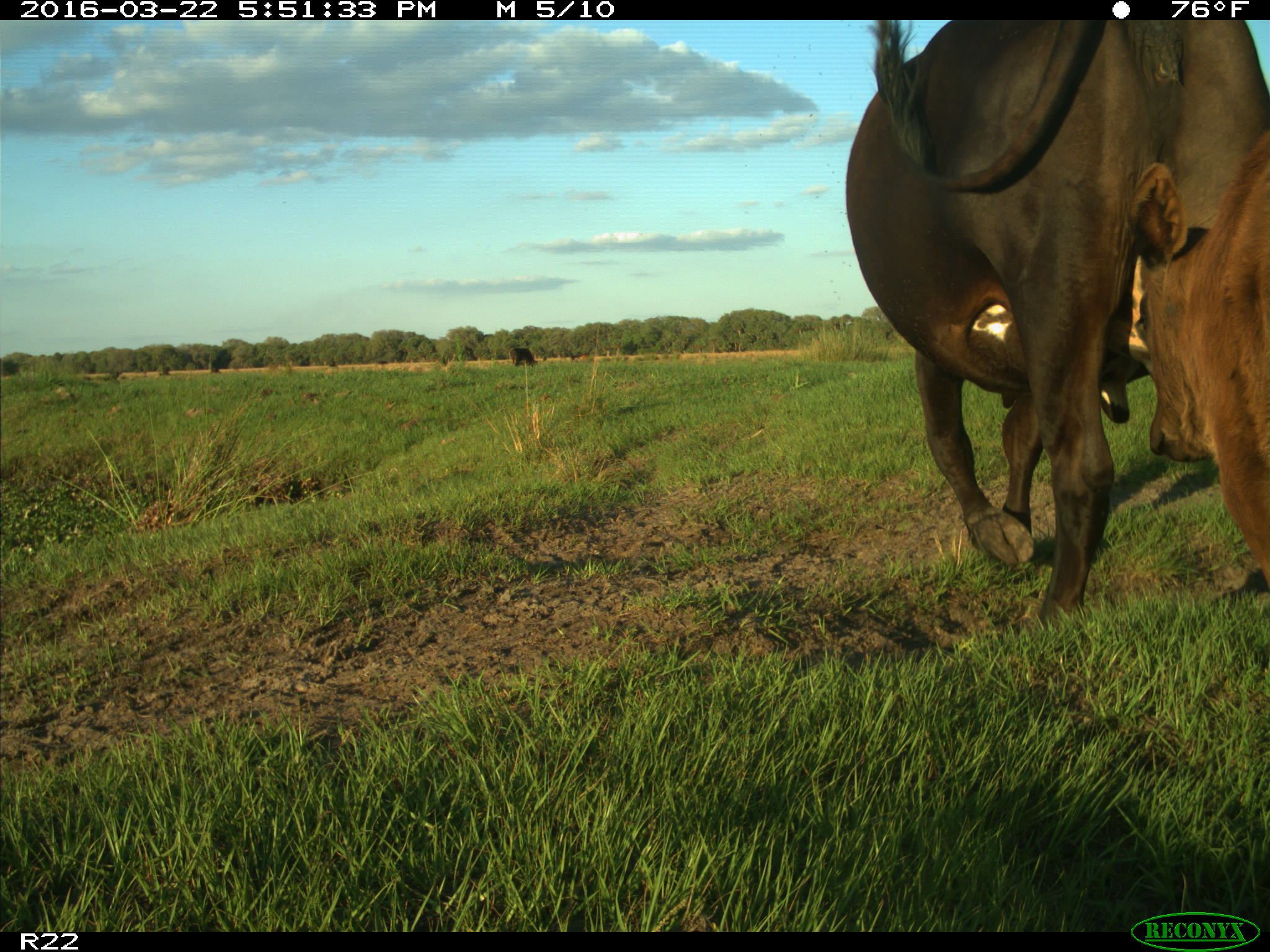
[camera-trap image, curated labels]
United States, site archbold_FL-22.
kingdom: Animalia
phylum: Chordata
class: Mammalia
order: Artiodactyla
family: Bovidae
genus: Bos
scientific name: Bos taurus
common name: domestic cow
Bos taurus (domestic cow).